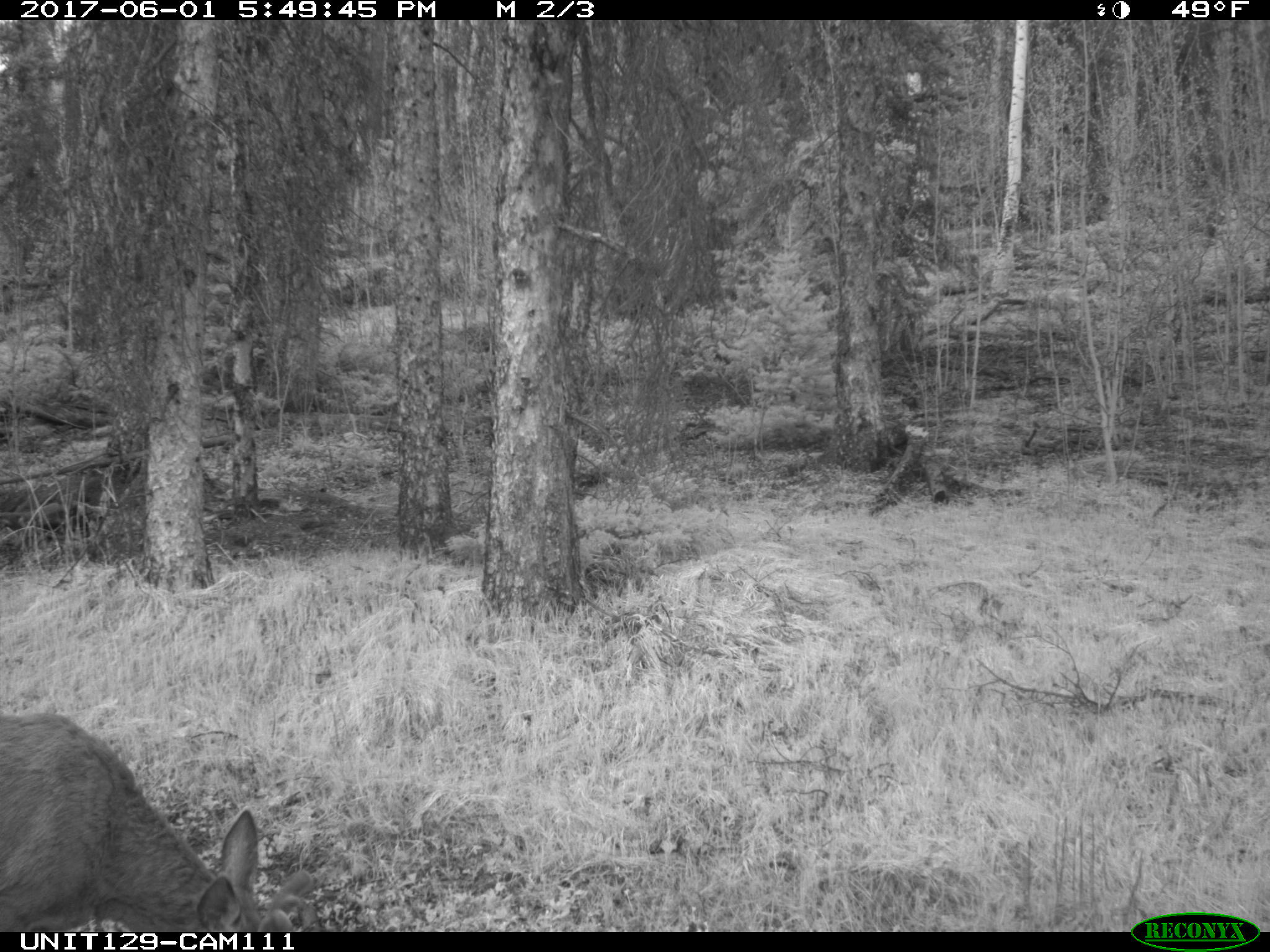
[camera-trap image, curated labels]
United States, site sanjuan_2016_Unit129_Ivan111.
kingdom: Animalia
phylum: Chordata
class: Mammalia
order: Artiodactyla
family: Cervidae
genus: Odocoileus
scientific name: Odocoileus hemionus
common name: mule deer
Odocoileus hemionus (mule deer).